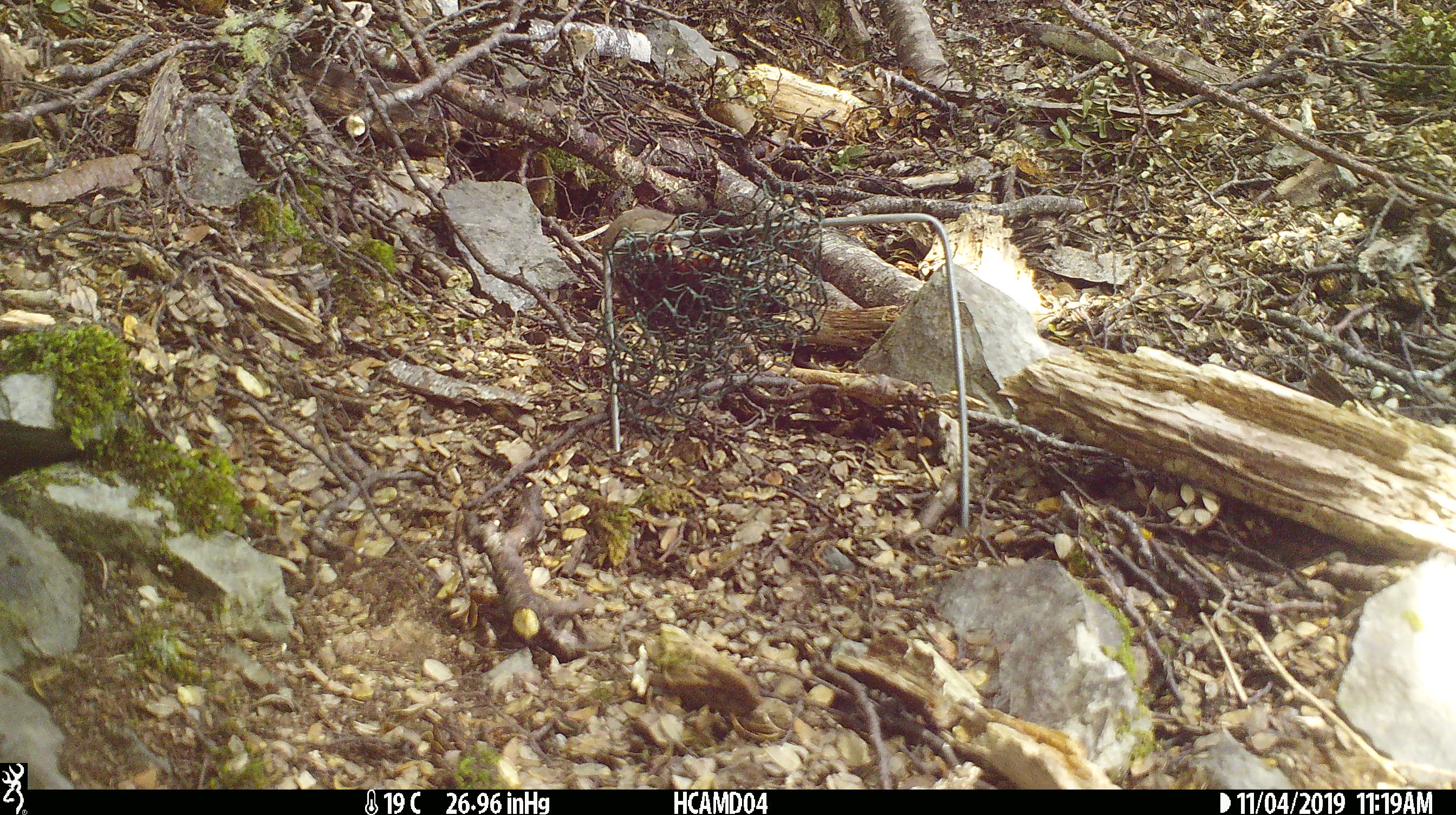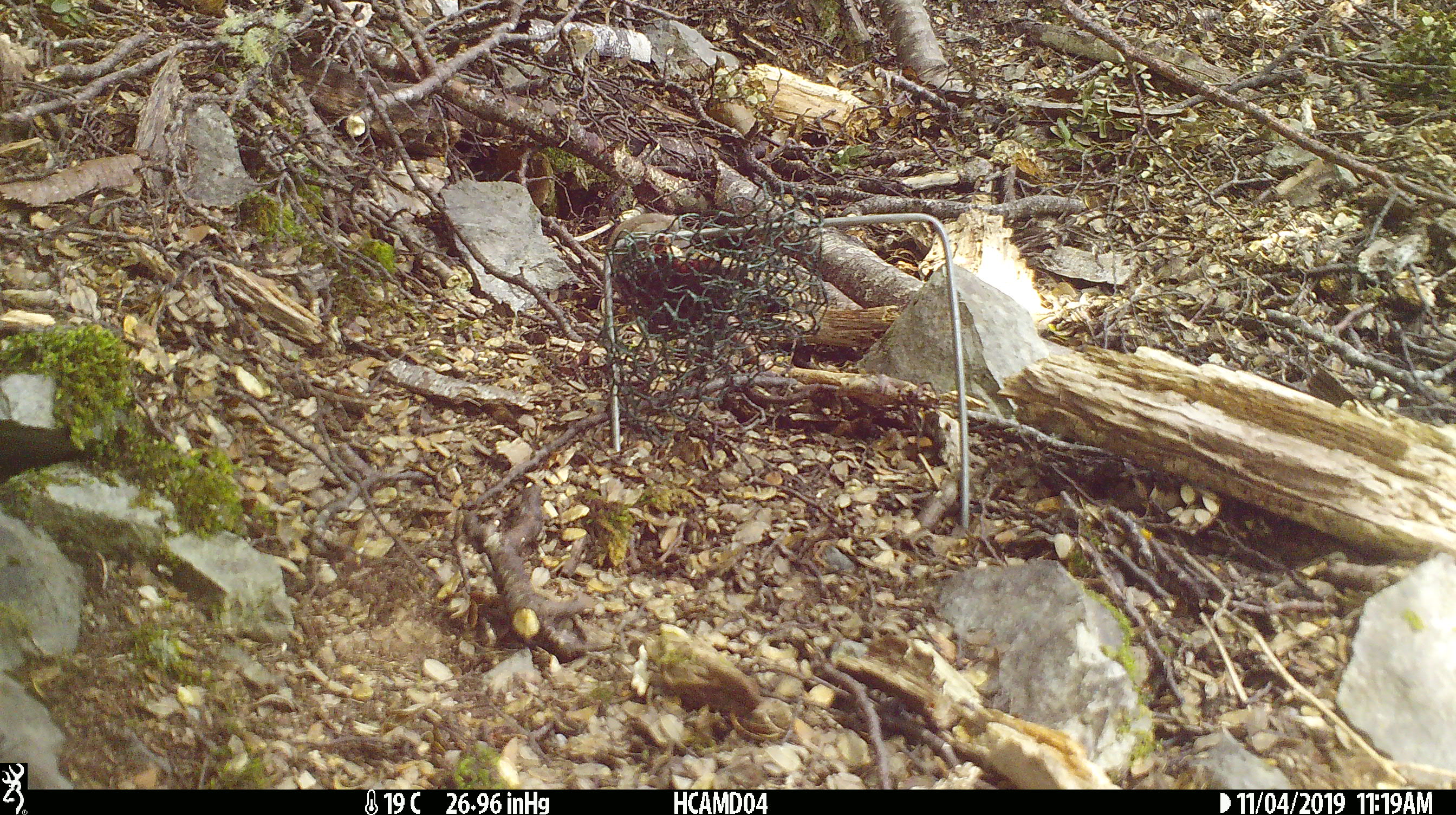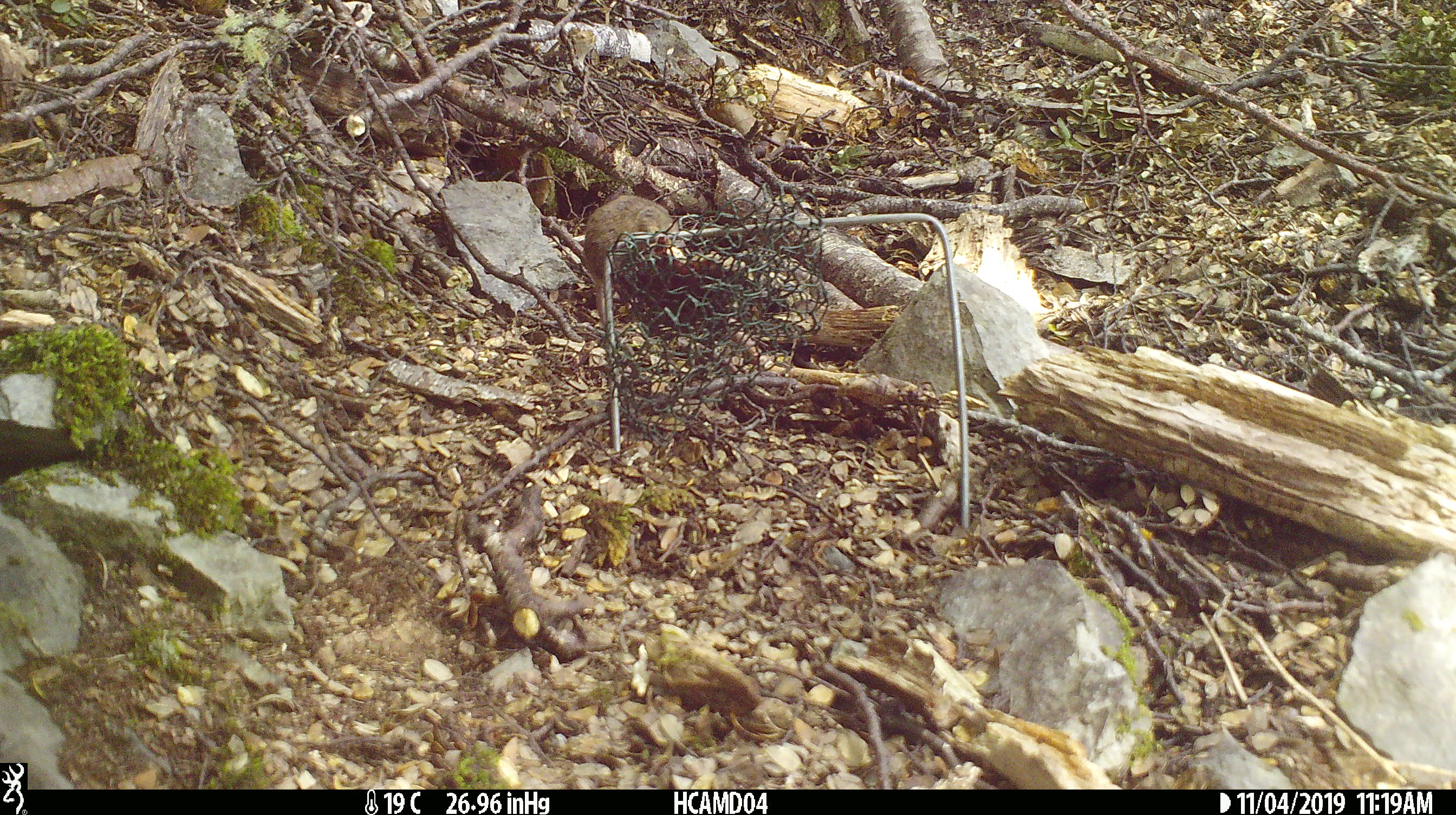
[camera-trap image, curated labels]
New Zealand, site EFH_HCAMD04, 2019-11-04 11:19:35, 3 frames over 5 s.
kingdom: Animalia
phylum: Chordata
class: Mammalia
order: Rodentia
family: Muridae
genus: Mus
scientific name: Mus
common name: mouse